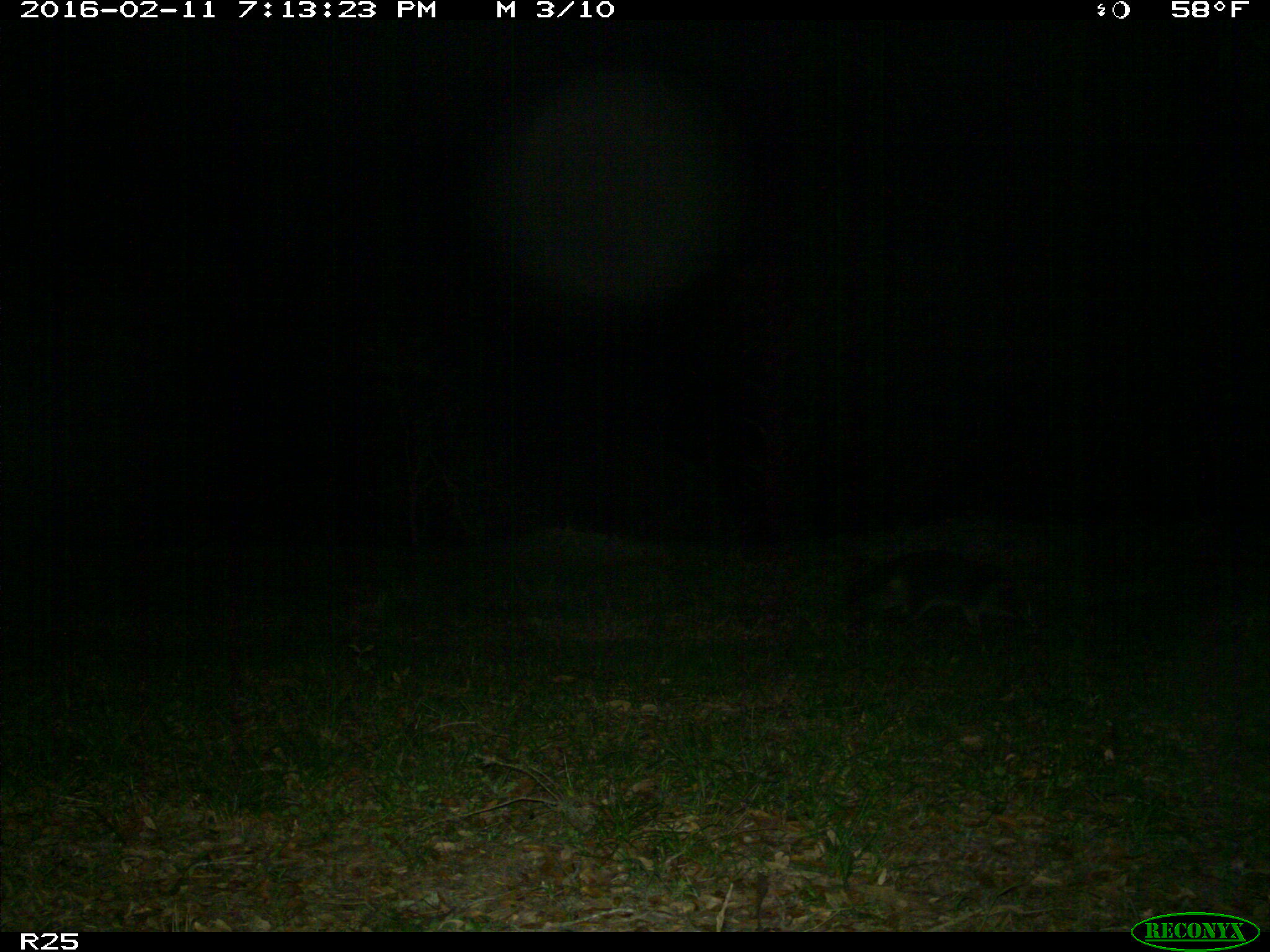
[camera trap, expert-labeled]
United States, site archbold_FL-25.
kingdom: Animalia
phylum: Chordata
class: Mammalia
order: Carnivora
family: Procyonidae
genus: Procyon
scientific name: Procyon lotor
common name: common raccoon